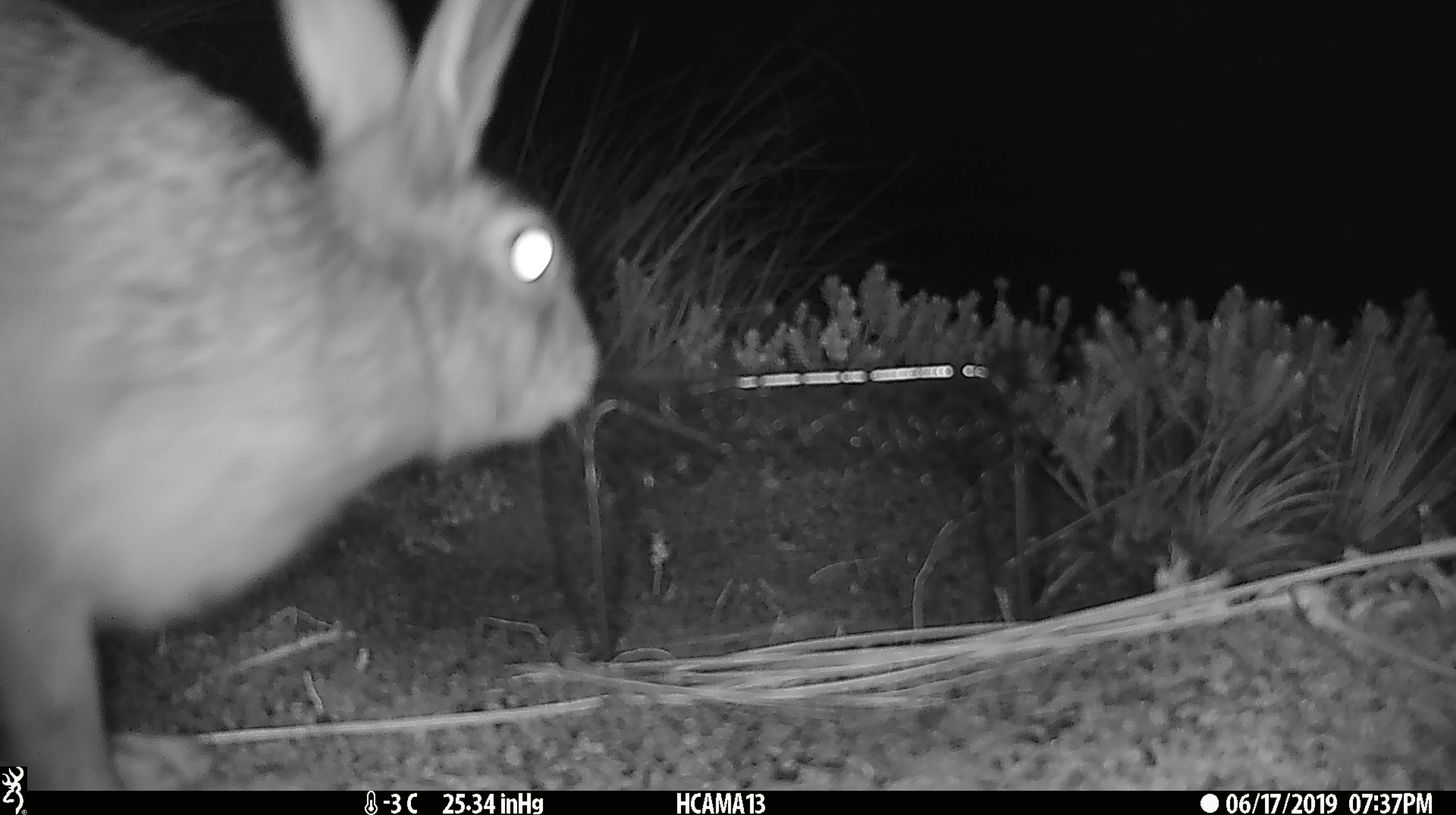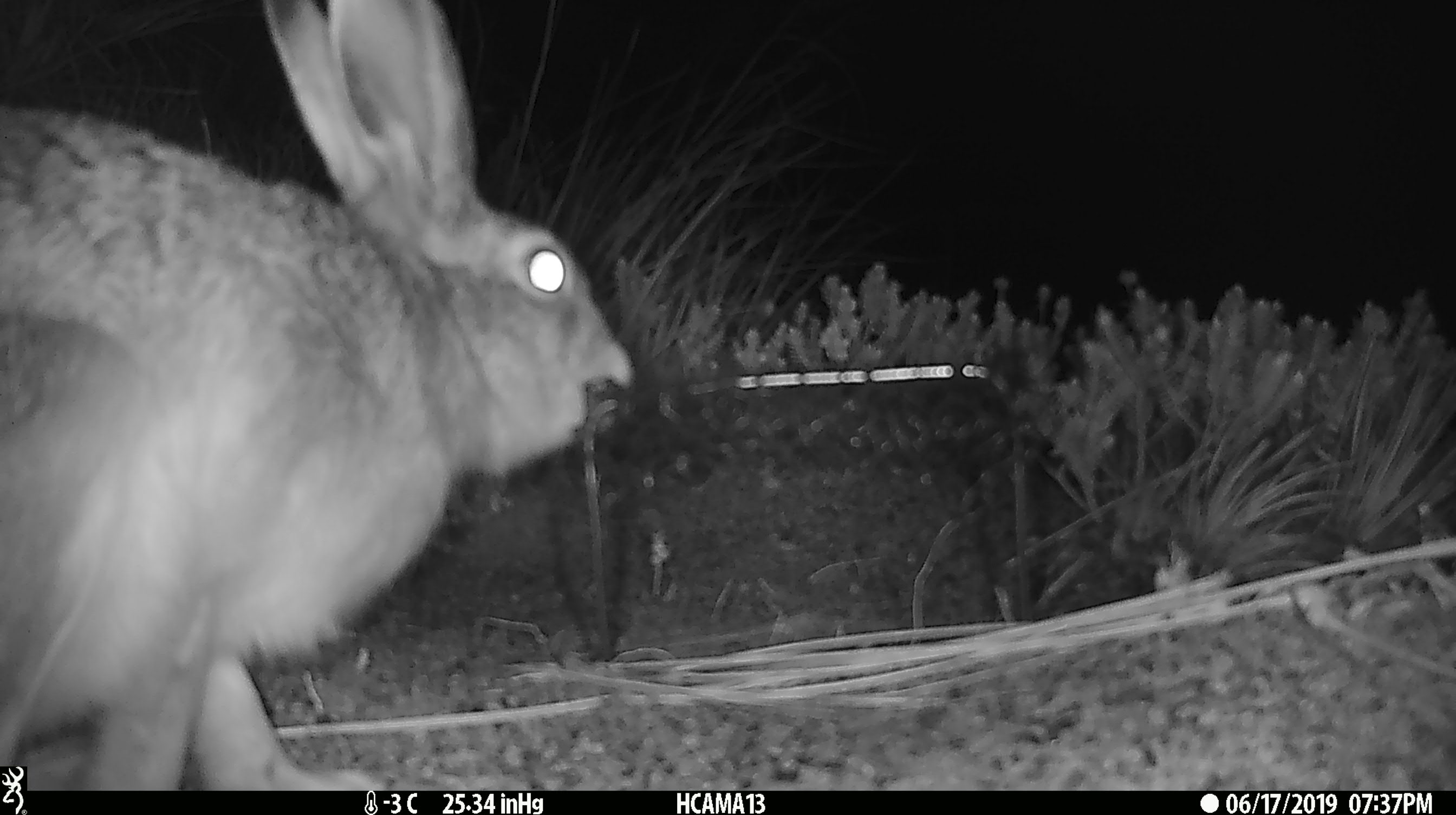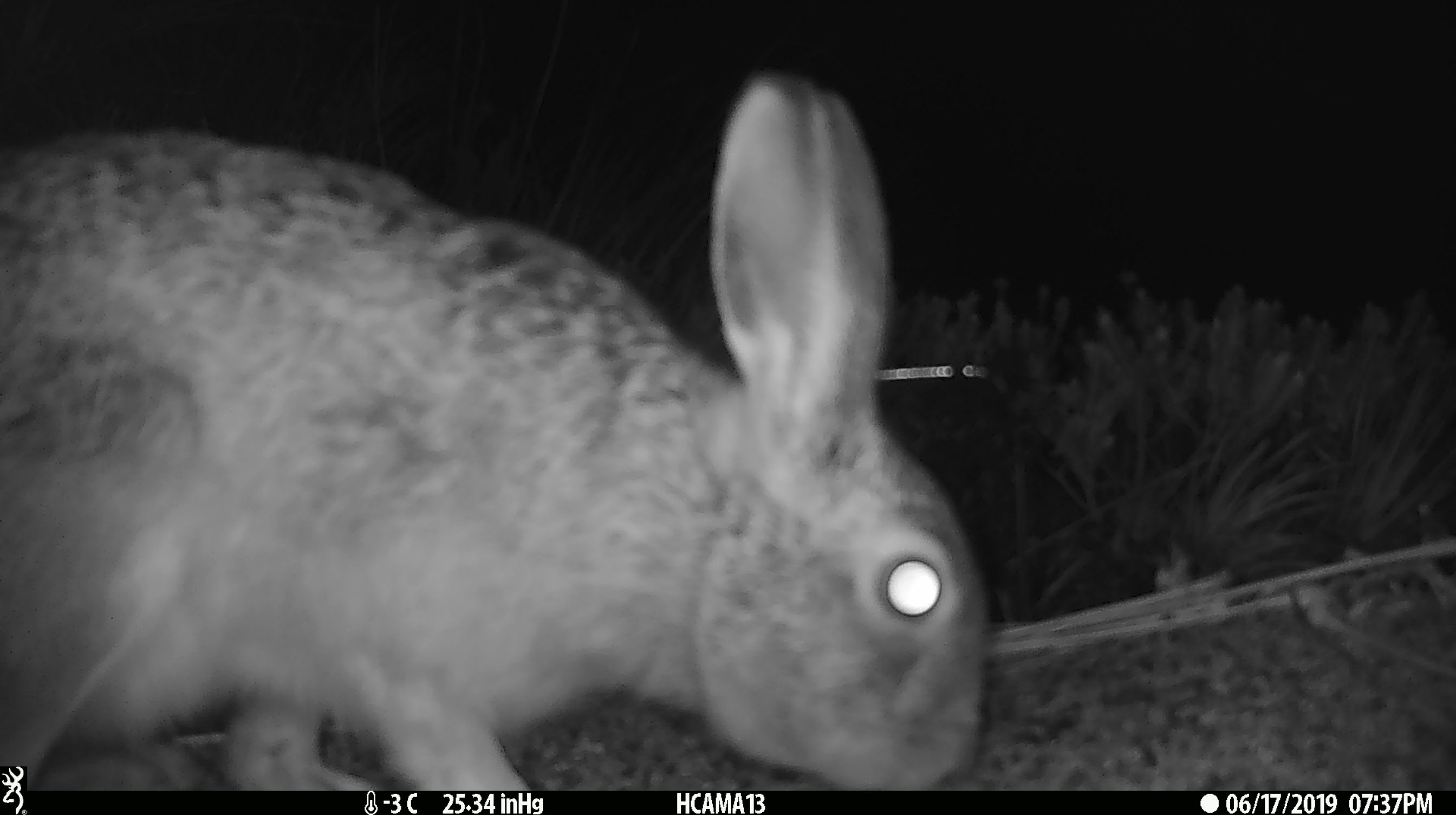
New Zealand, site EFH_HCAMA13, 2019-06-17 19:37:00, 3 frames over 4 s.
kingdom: Animalia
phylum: Chordata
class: Mammalia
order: Lagomorpha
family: Leporidae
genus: Lepus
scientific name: Lepus europaeus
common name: brown hare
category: hare